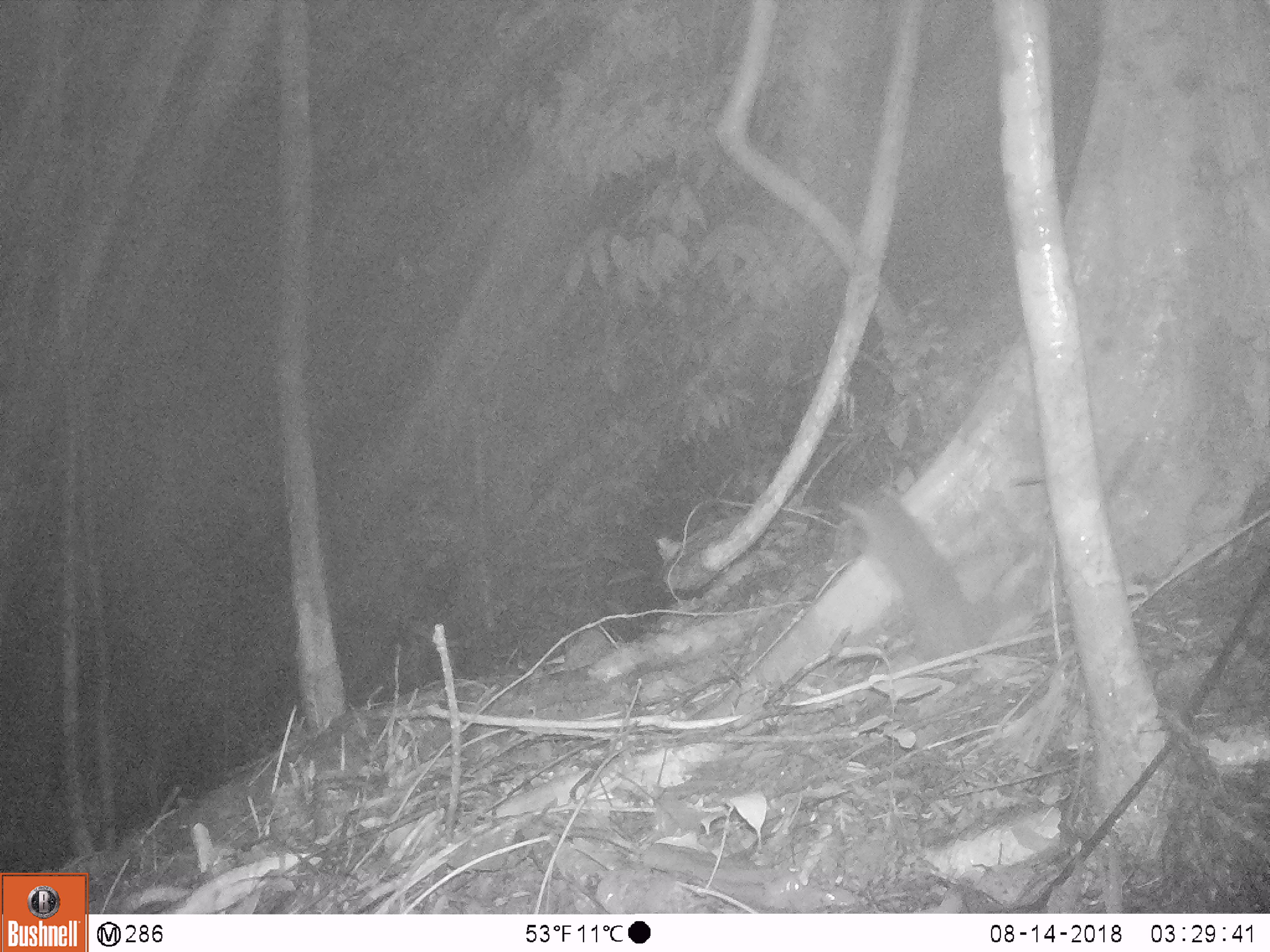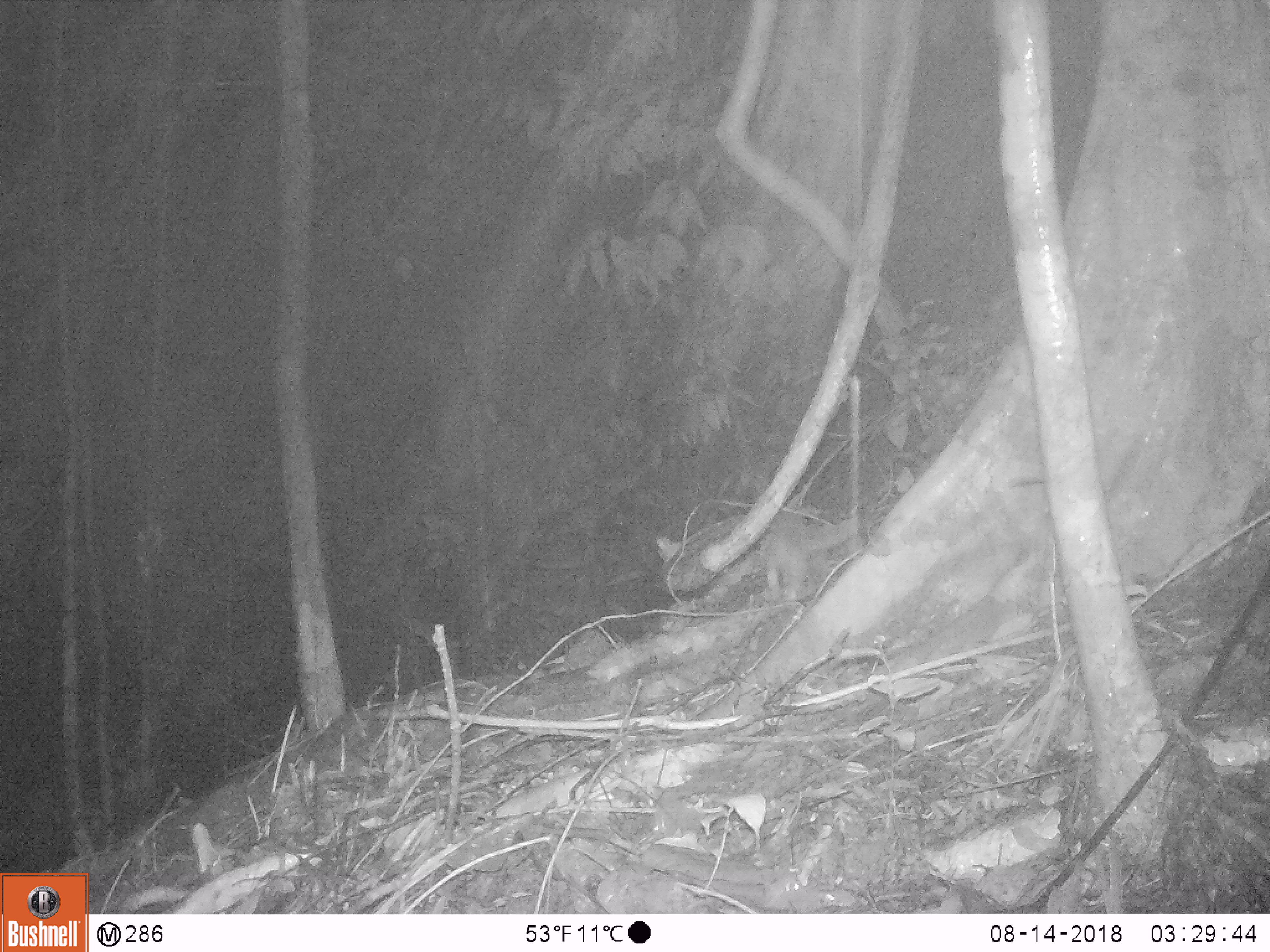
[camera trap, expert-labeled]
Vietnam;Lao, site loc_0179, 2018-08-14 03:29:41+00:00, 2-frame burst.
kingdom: Animalia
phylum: Chordata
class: Mammalia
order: Carnivora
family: Mustelidae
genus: Melogale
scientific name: Melogale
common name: ferret badger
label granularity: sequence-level